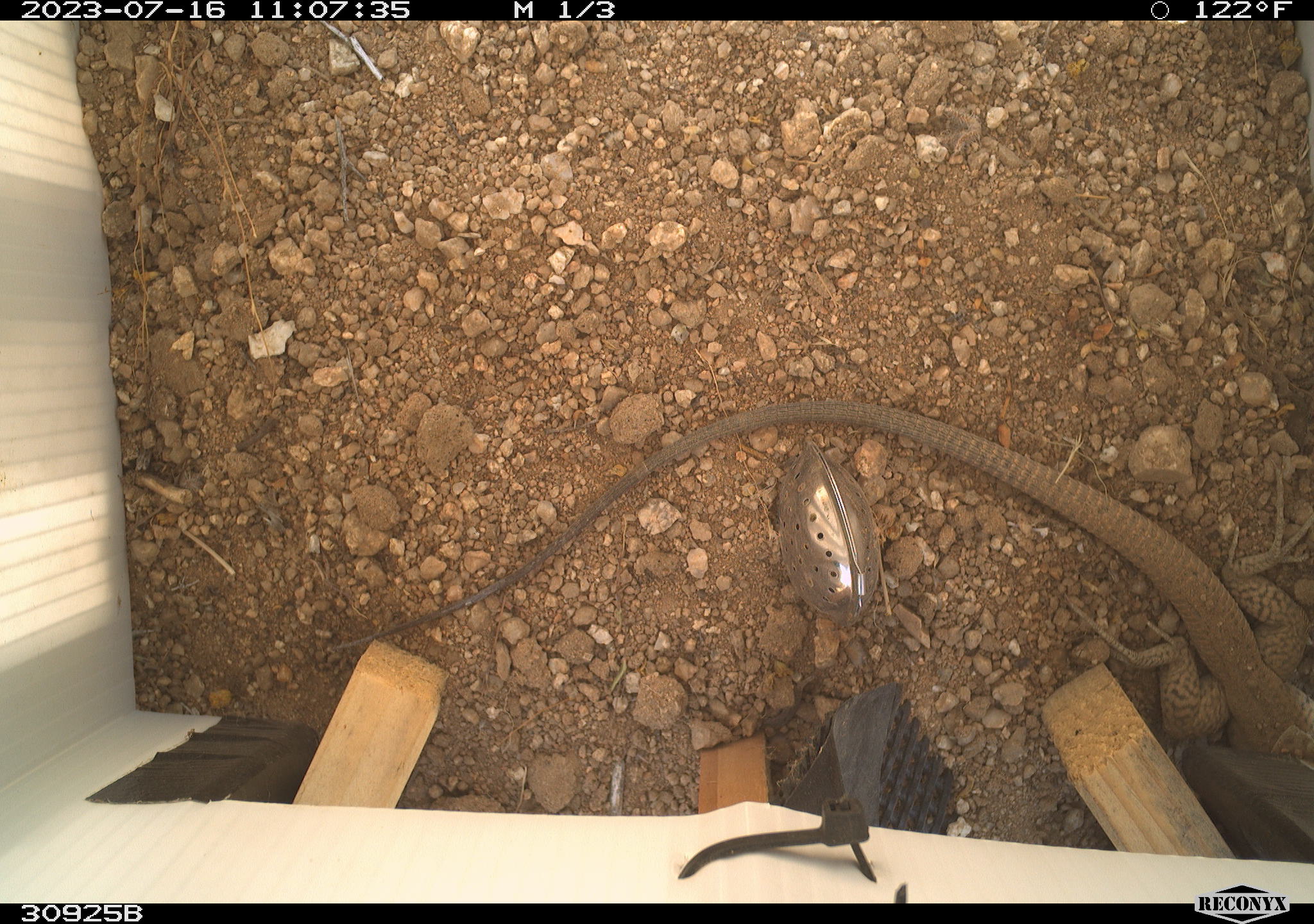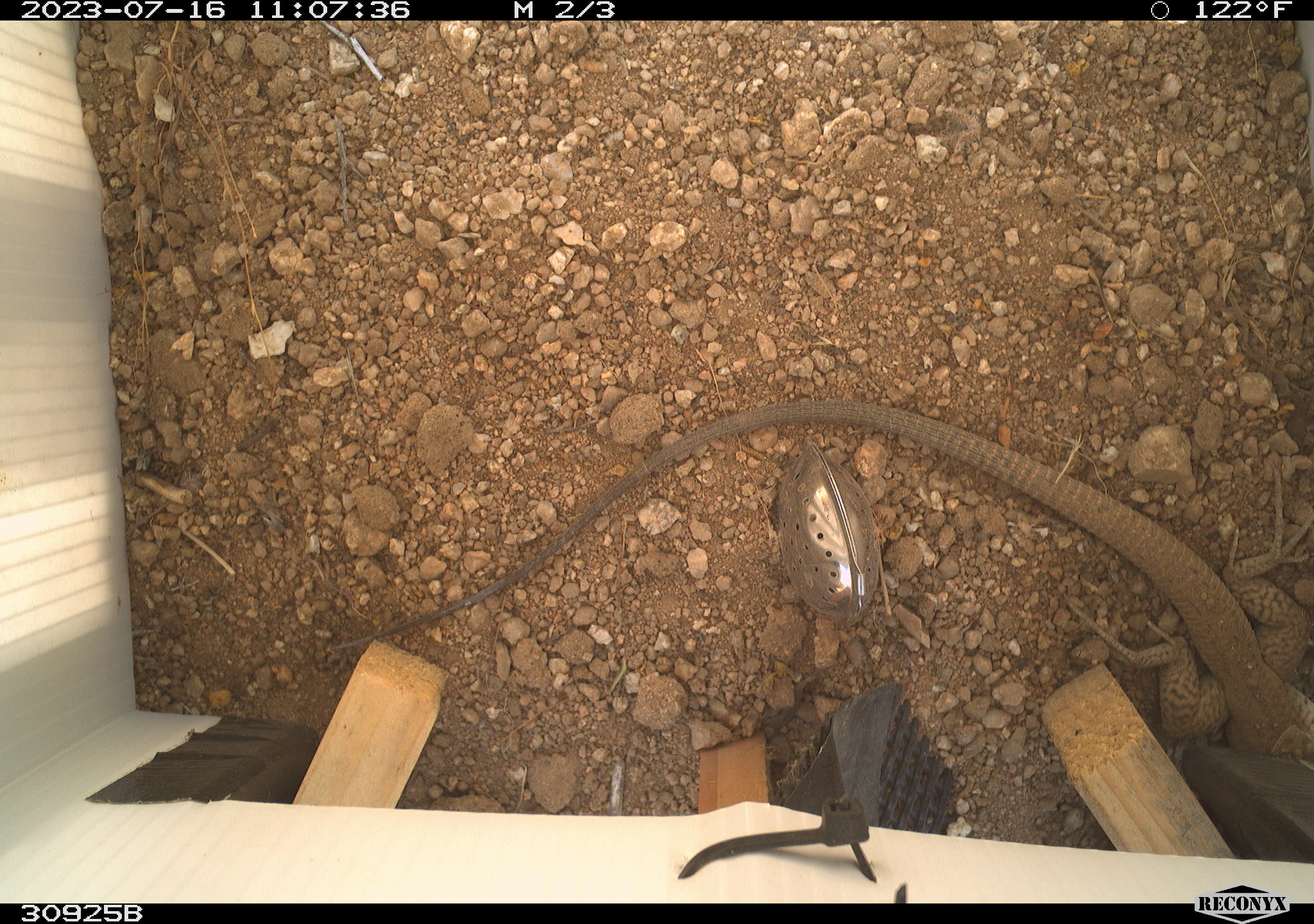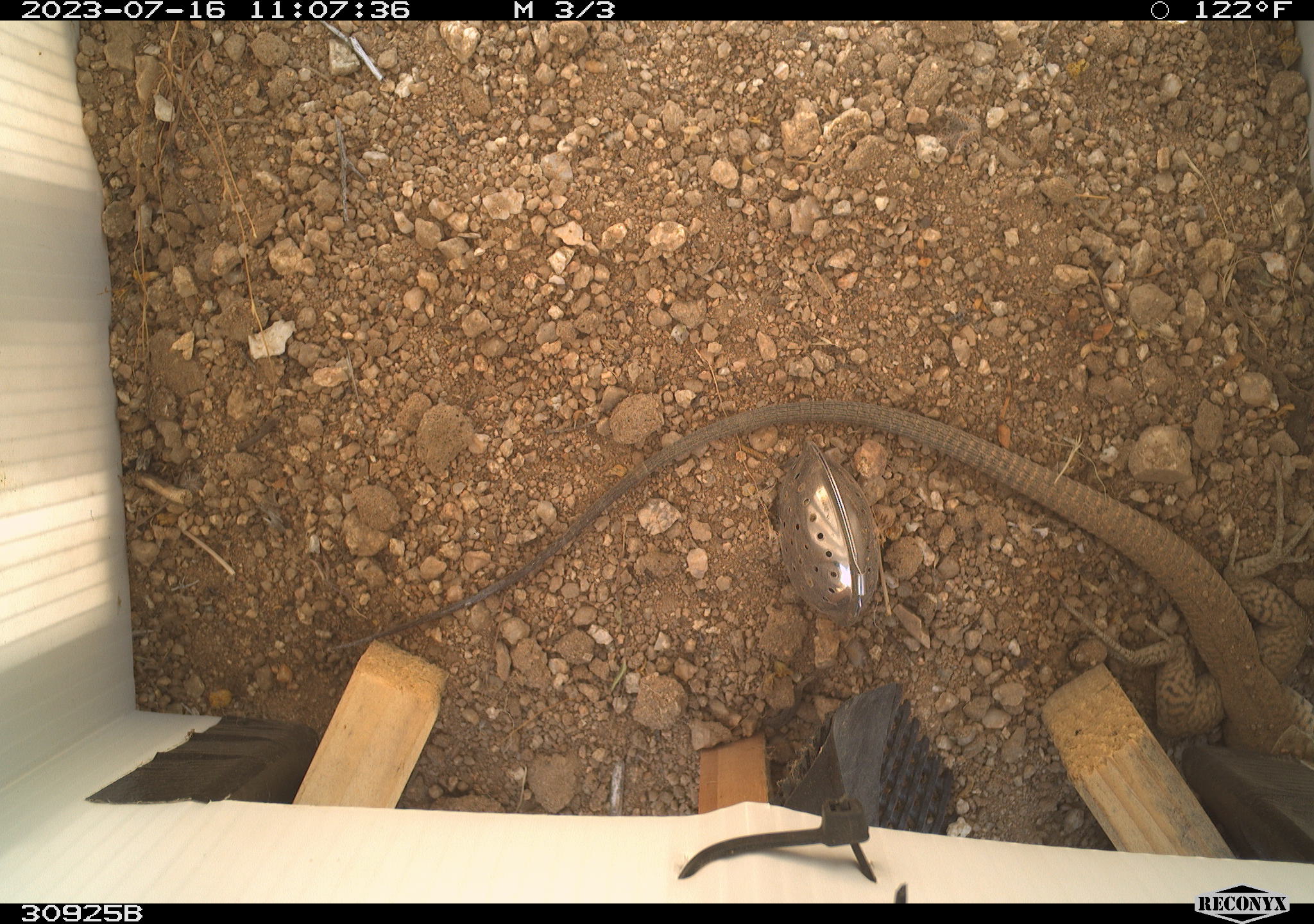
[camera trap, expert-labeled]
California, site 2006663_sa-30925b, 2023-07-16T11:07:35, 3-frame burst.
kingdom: Animalia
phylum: Chordata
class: Reptilia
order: Squamata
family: Teiidae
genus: Aspidoscelis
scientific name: Aspidoscelis tigris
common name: western whiptail